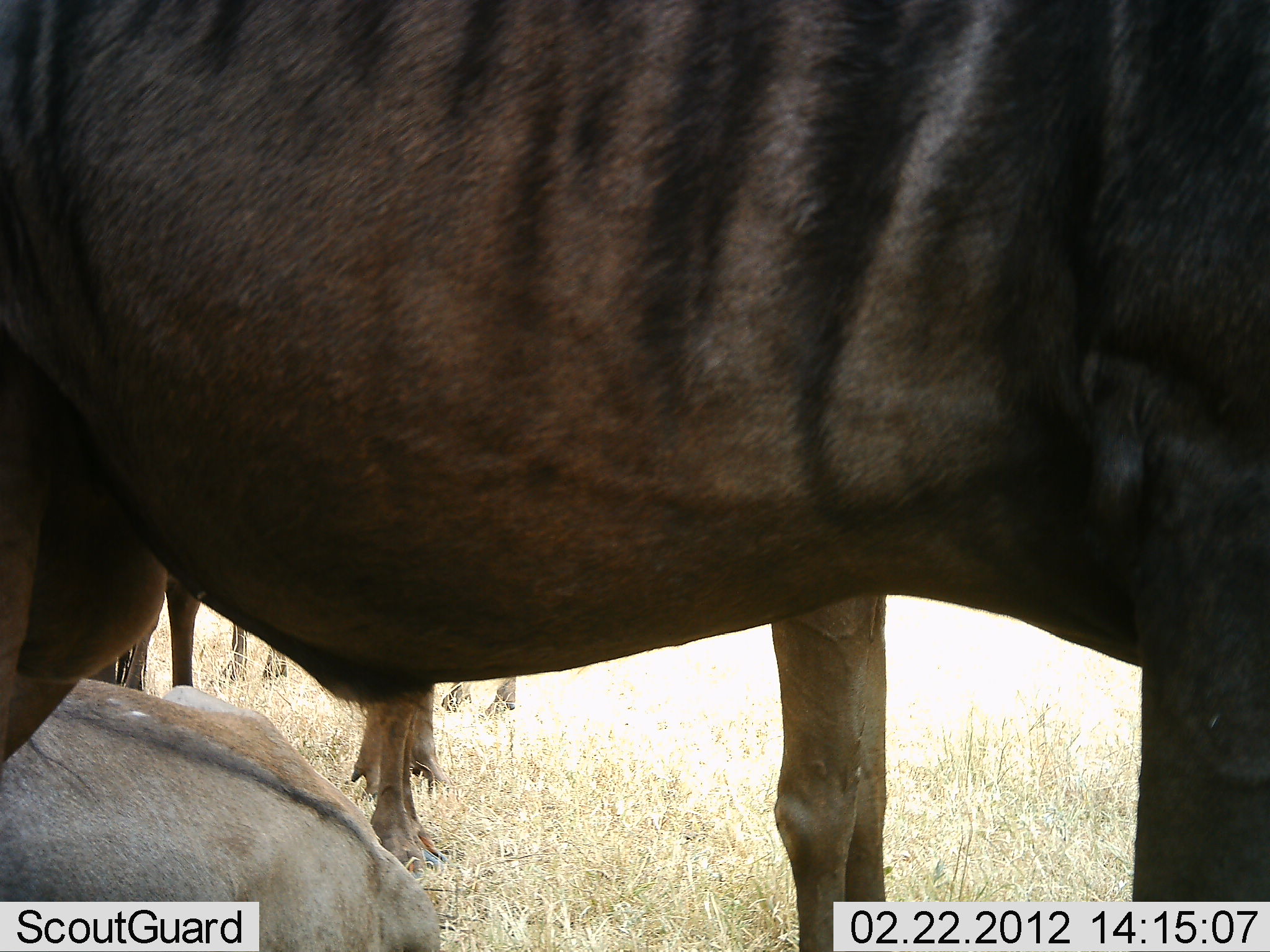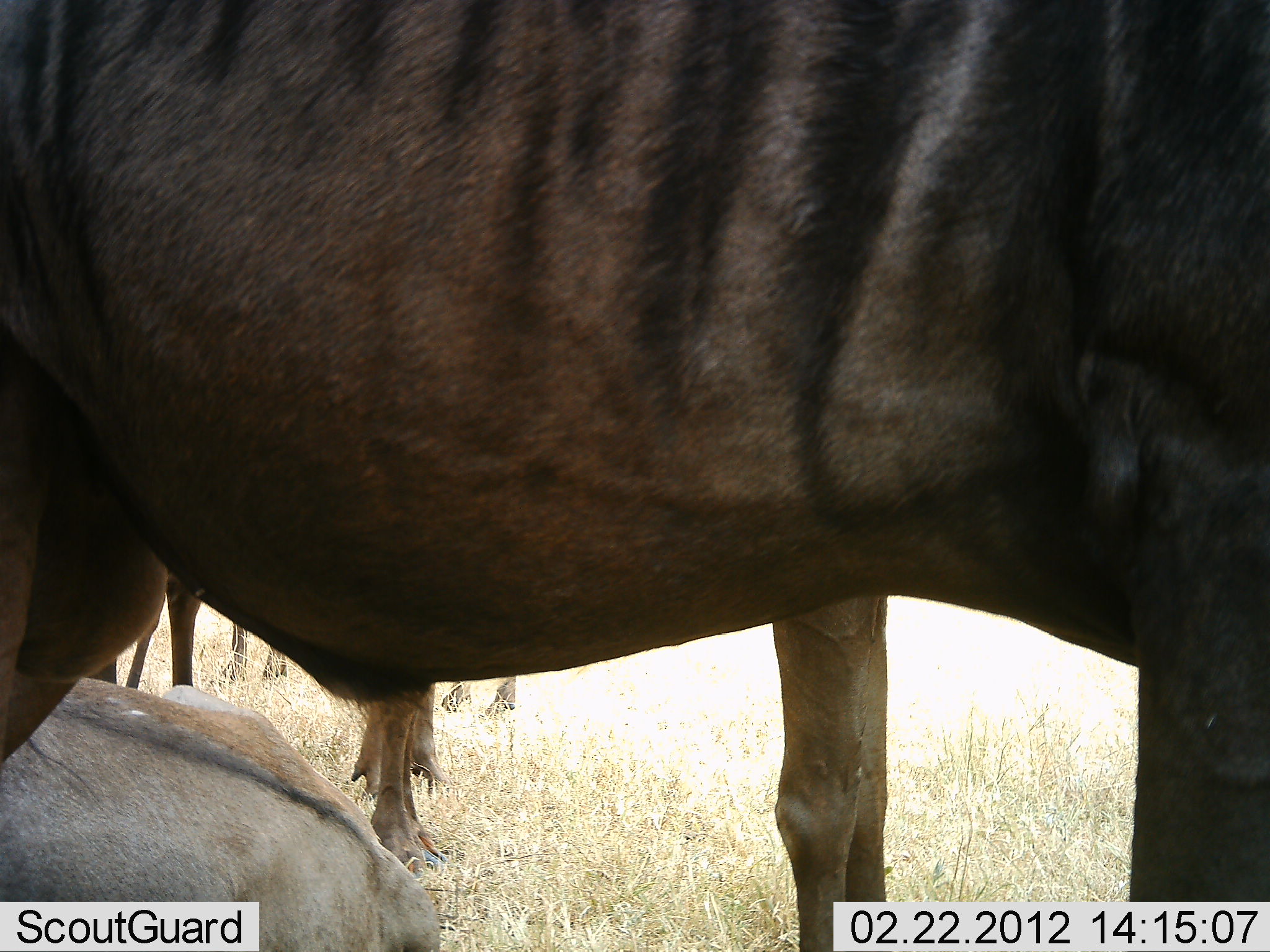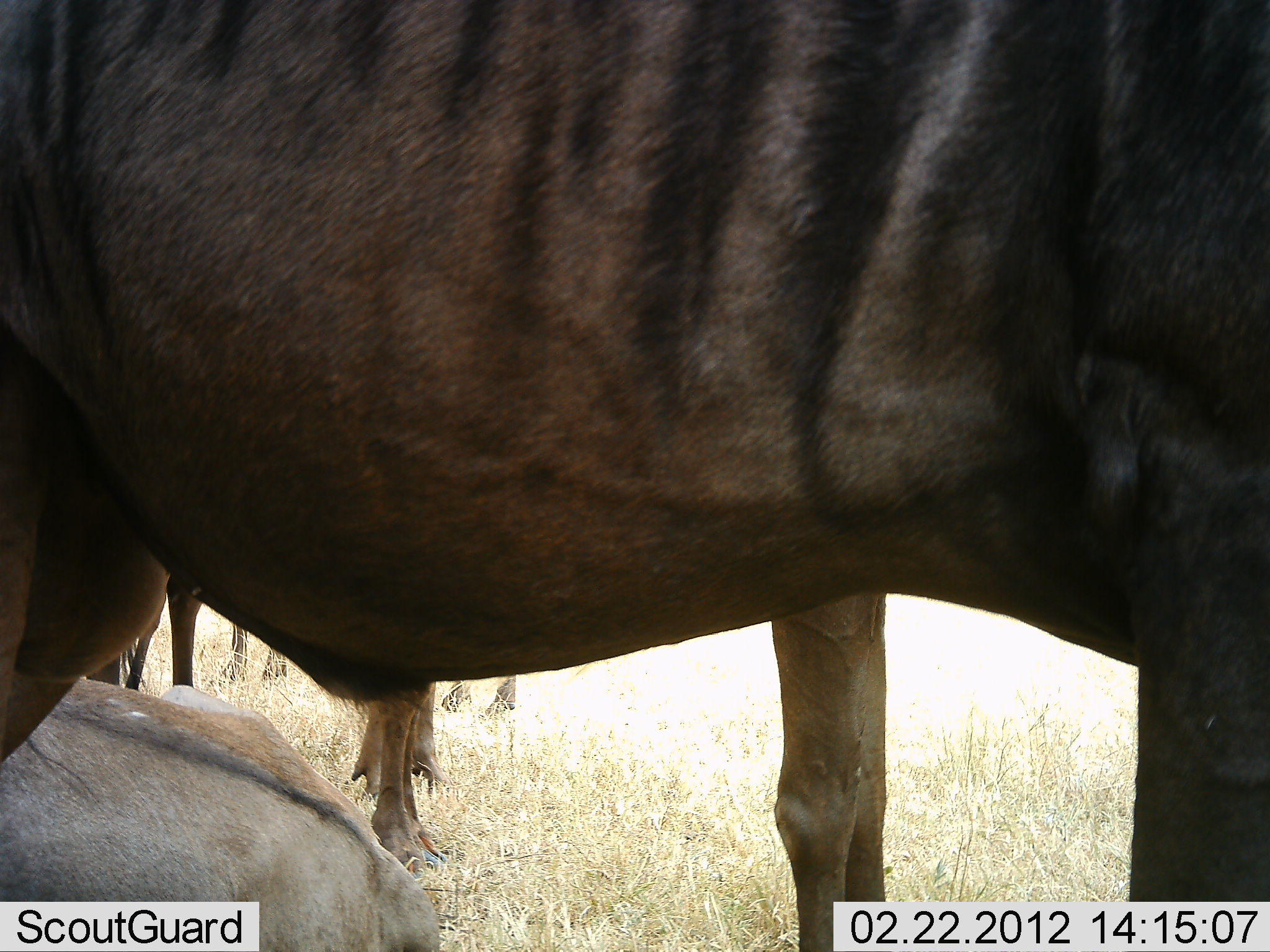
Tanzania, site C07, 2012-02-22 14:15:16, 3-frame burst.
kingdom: Animalia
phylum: Chordata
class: Mammalia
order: Artiodactyla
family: Bovidae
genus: Connochaetes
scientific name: Connochaetes taurinus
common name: blue wildebeest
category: wildebeest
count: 4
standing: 82%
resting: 76%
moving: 0%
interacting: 0%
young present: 0%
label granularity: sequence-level